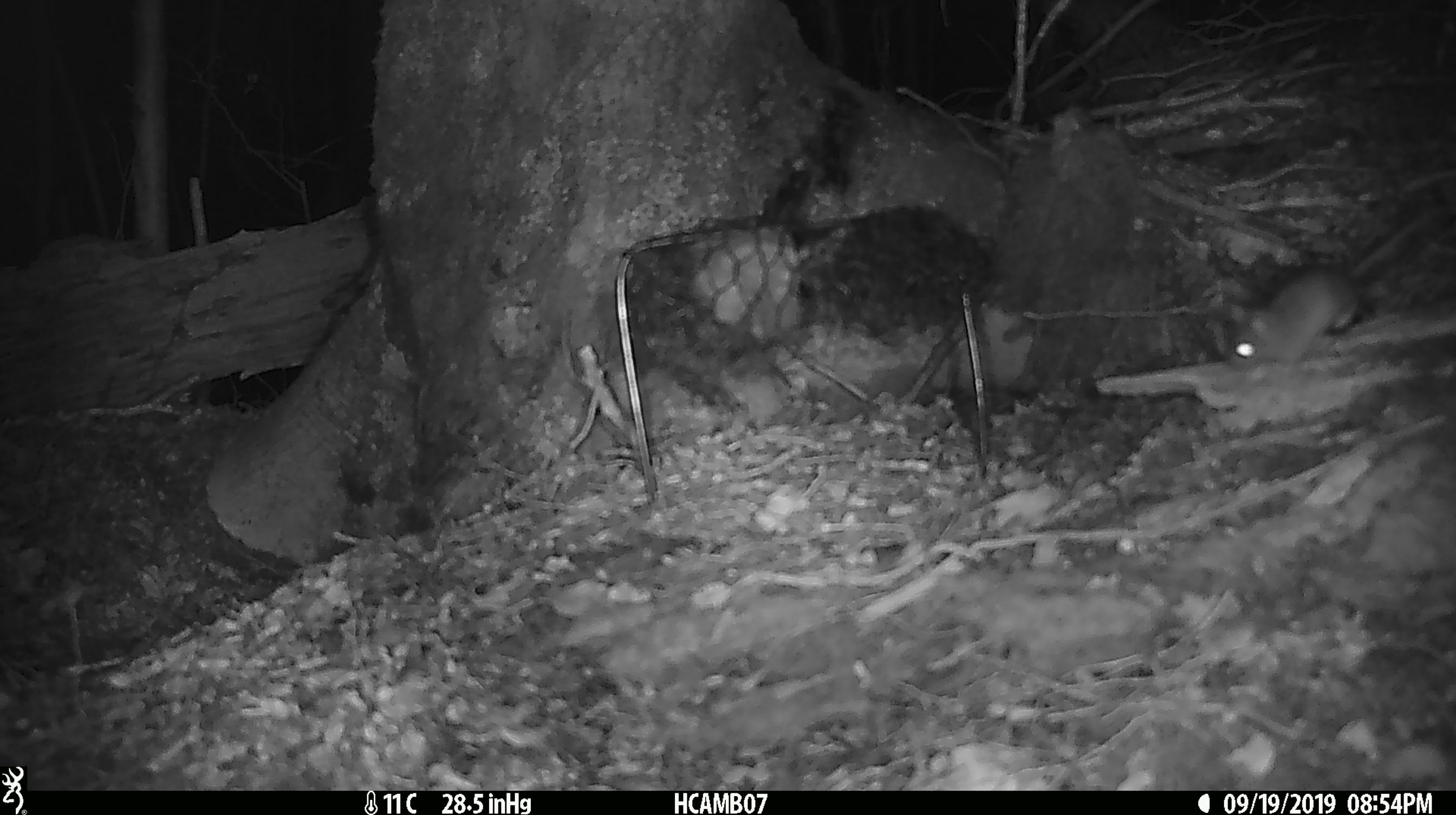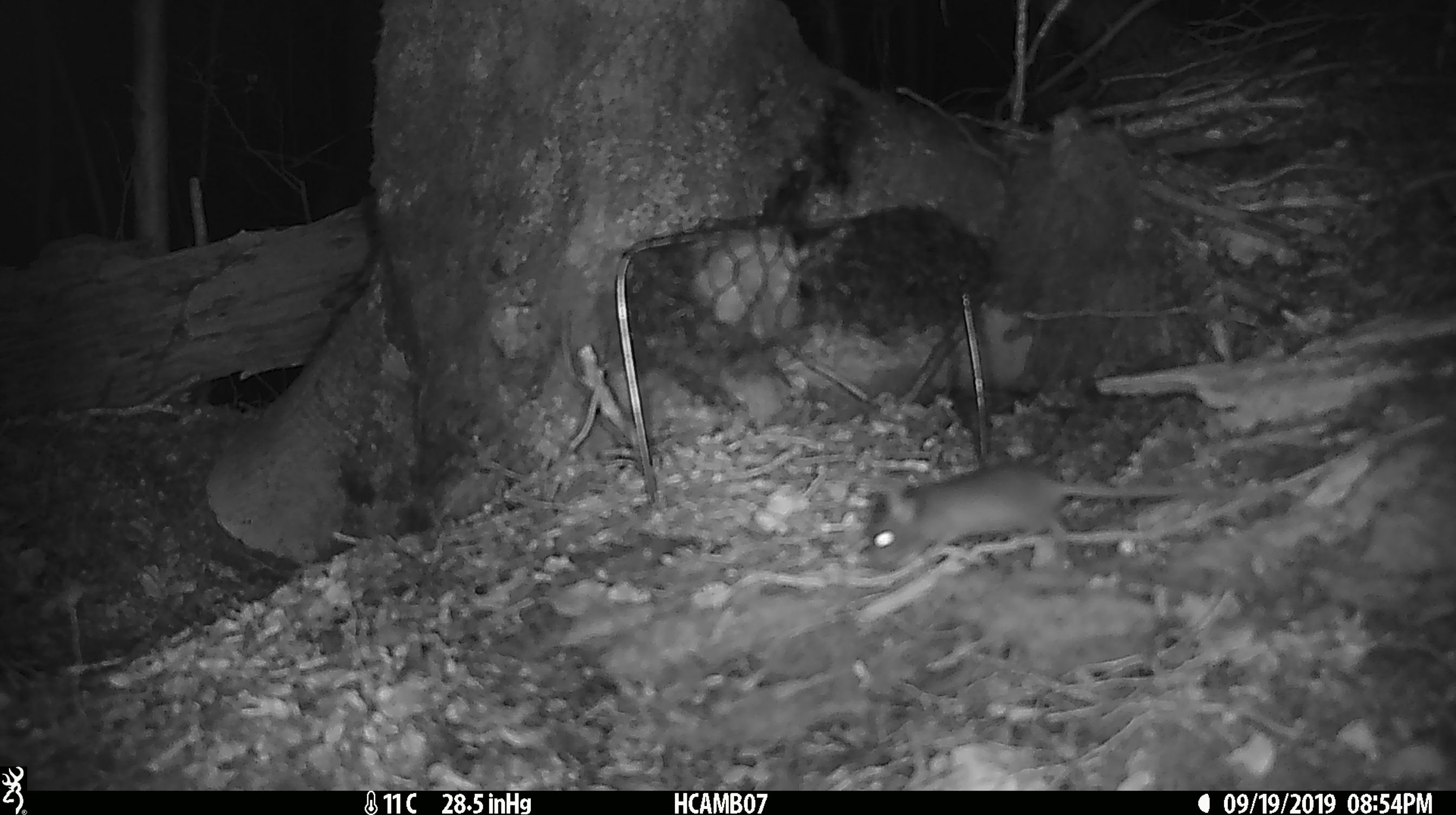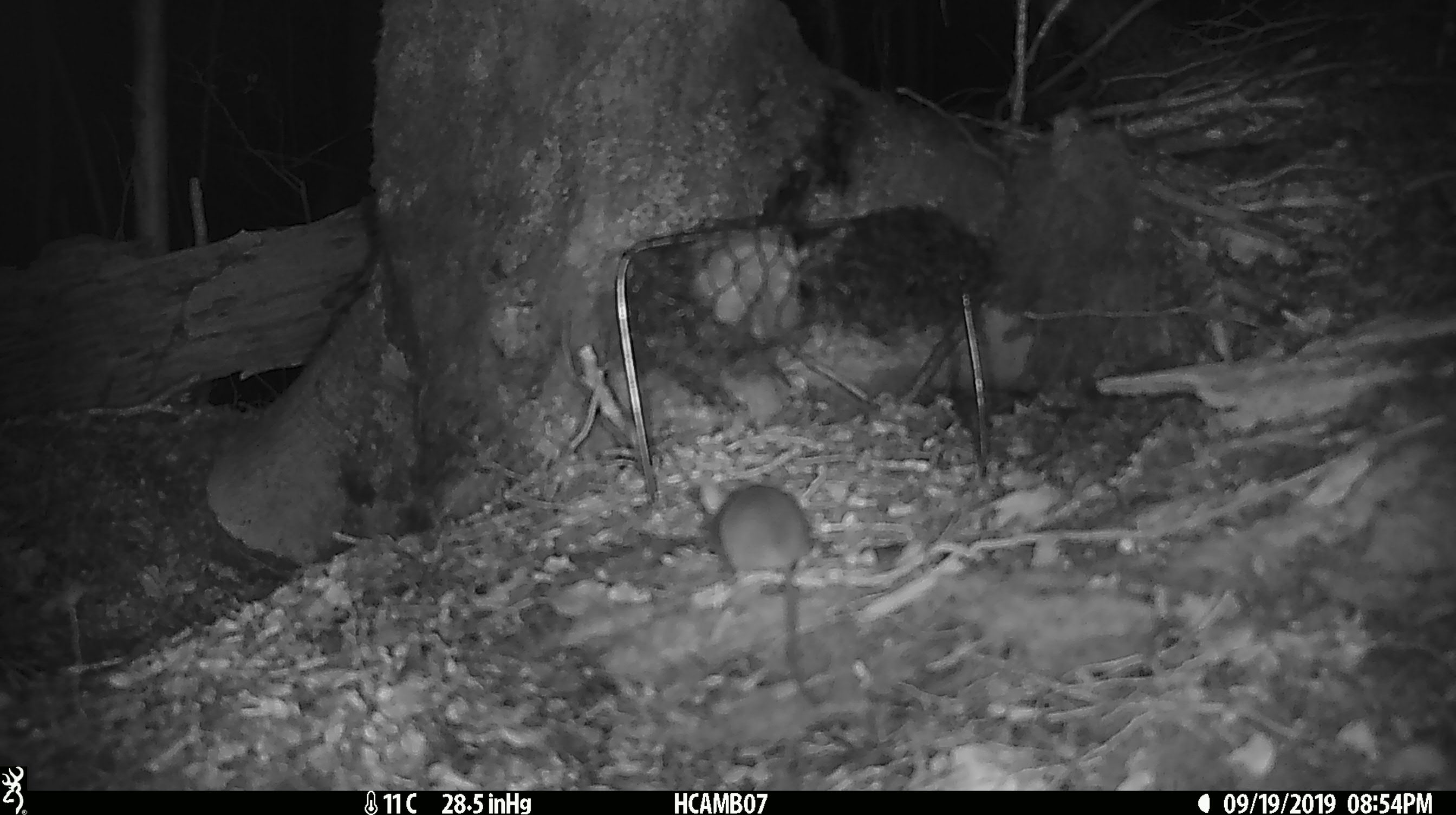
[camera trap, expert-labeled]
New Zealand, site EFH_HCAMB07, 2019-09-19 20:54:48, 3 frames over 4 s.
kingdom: Animalia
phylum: Chordata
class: Mammalia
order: Rodentia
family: Muridae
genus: Mus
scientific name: Mus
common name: mouse